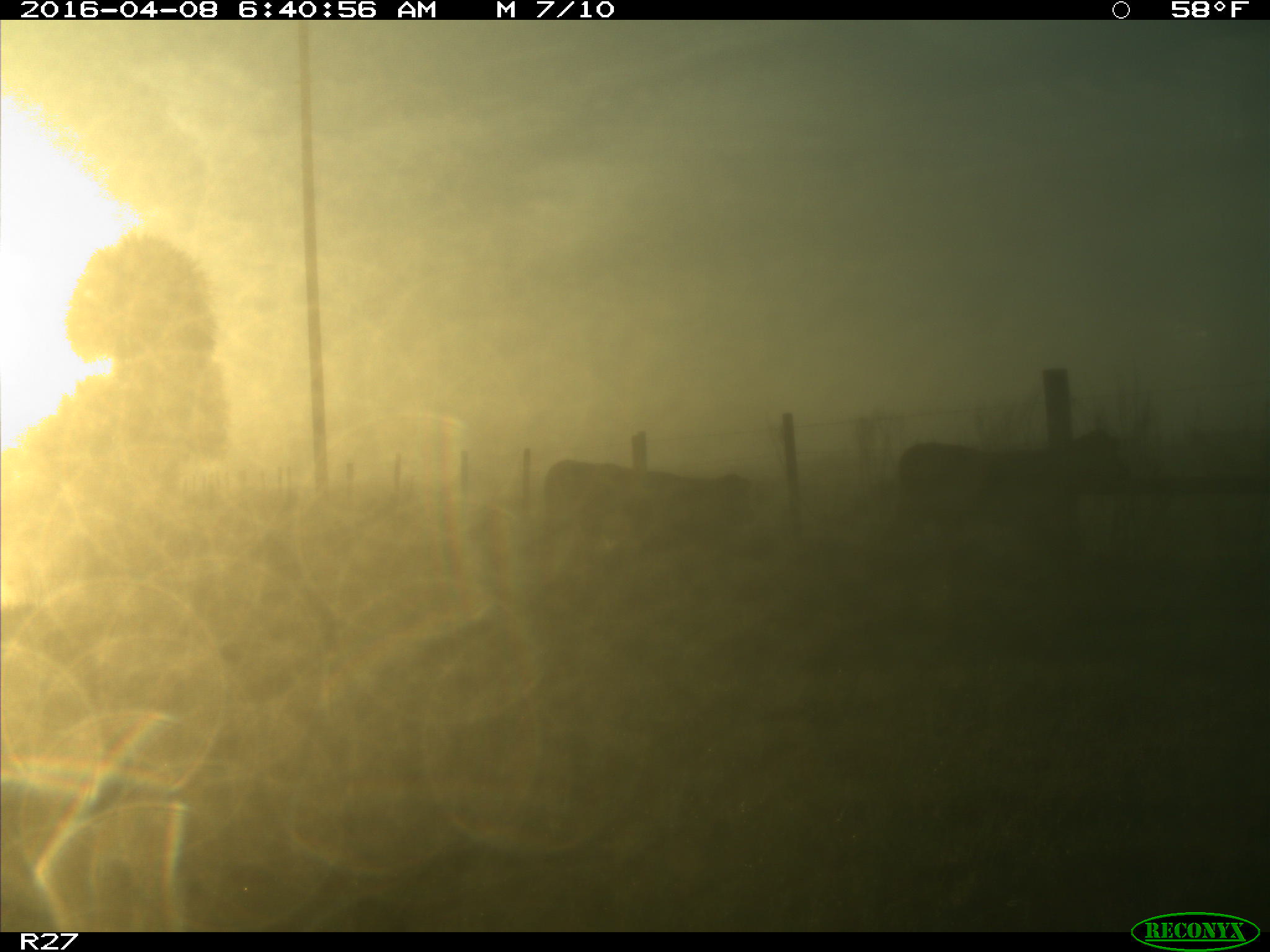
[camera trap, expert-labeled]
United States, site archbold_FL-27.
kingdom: Animalia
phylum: Chordata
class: Mammalia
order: Artiodactyla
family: Bovidae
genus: Bos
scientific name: Bos taurus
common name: domestic cow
Bos taurus (domestic cow).